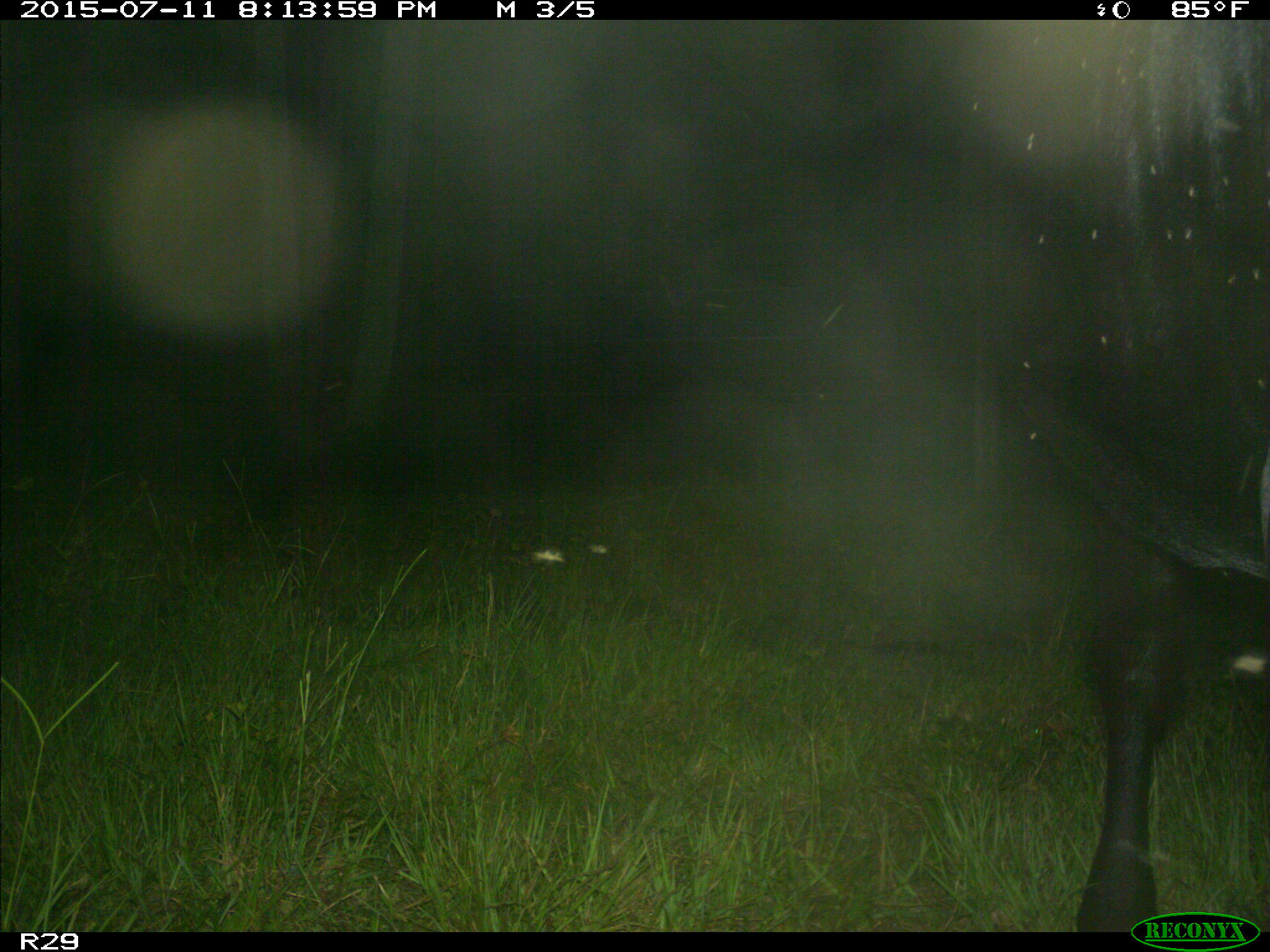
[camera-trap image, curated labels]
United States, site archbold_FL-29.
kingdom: Animalia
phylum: Chordata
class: Mammalia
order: Artiodactyla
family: Bovidae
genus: Bos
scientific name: Bos taurus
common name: domestic cow